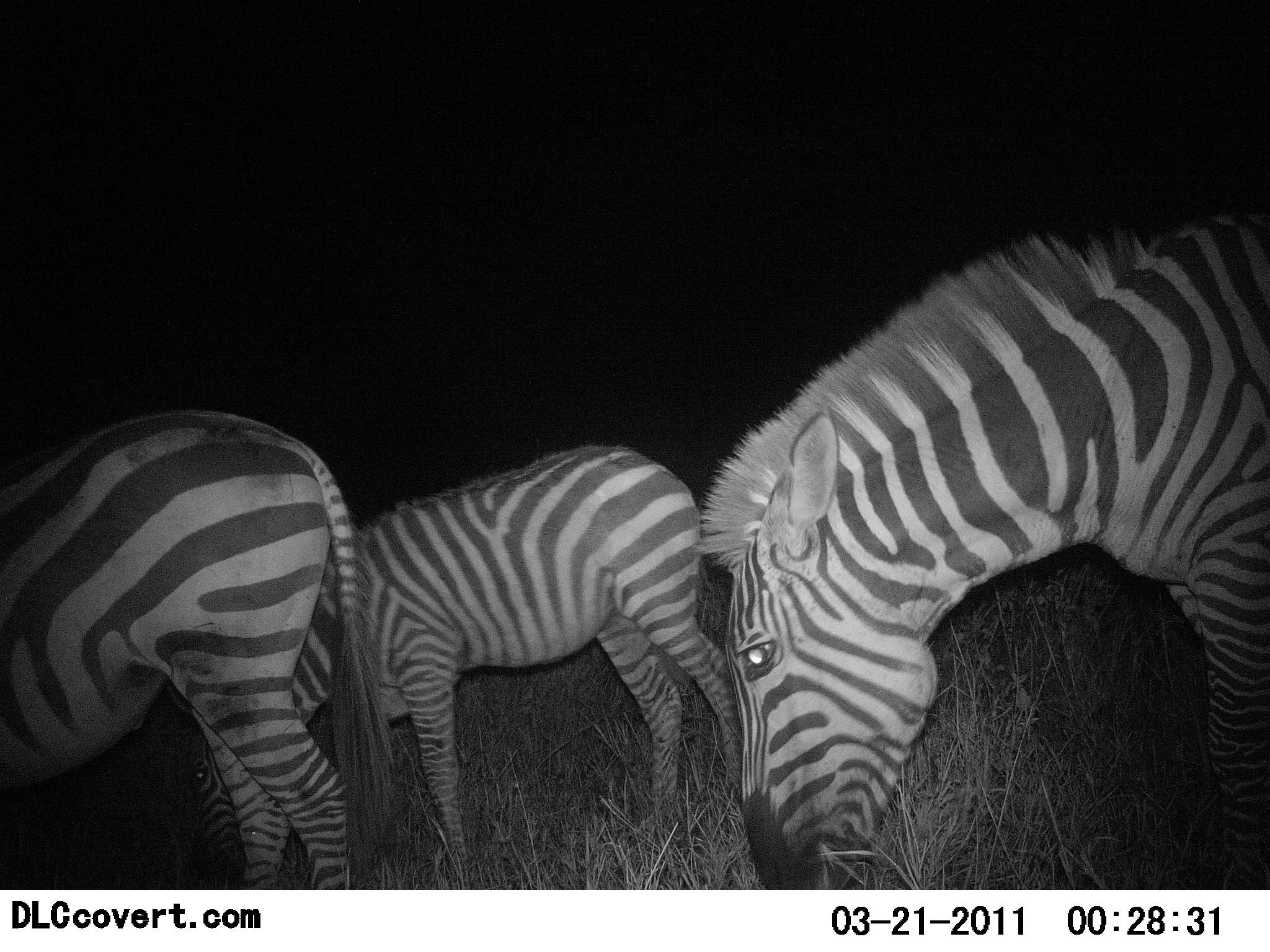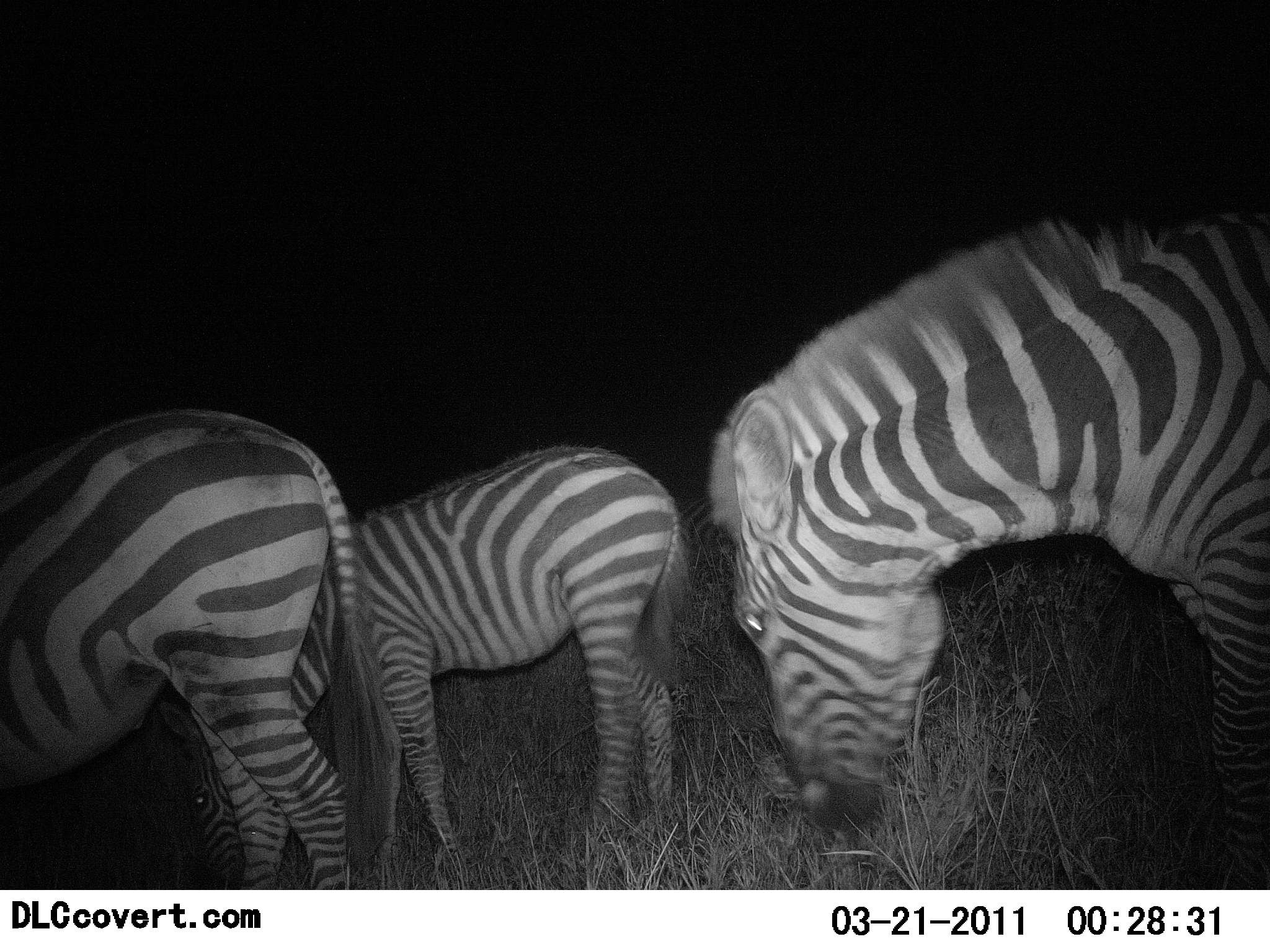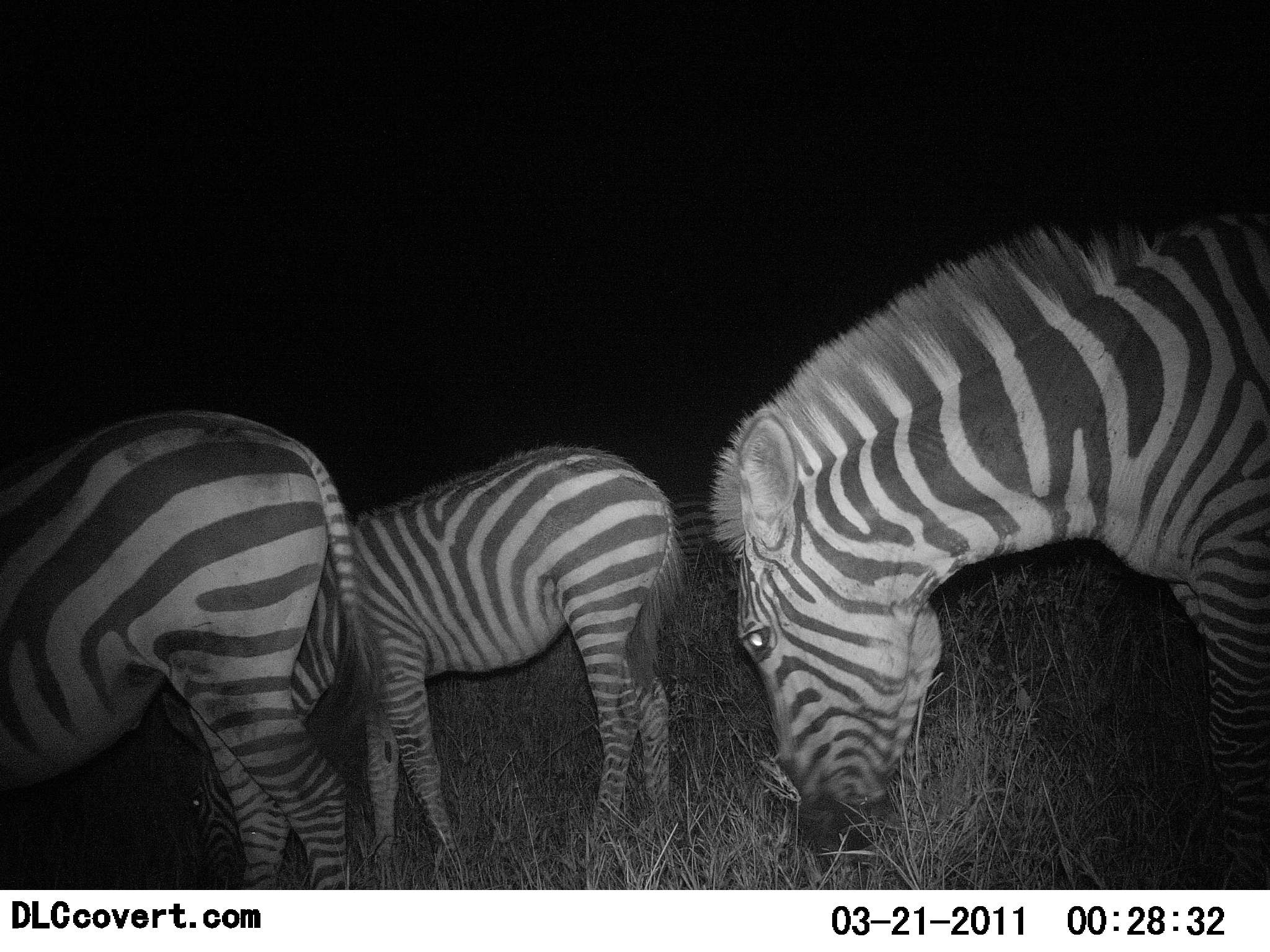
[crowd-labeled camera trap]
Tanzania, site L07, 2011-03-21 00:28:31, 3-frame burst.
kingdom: Animalia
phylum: Chordata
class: Mammalia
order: Perissodactyla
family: Equidae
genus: Equus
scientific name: Equus quagga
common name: plains zebra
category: zebra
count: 3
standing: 27%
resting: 0%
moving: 9%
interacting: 0%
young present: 27%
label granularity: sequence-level